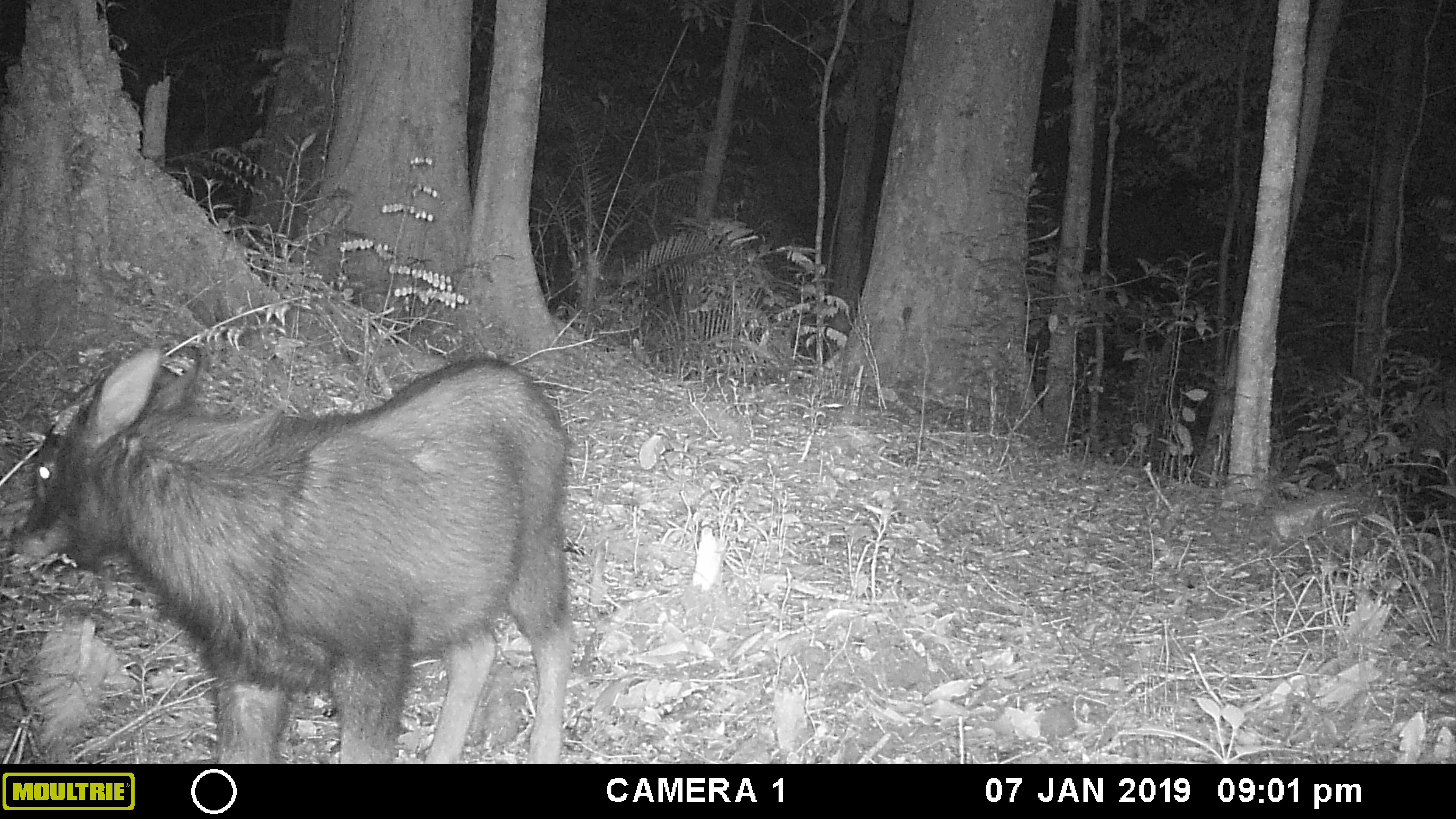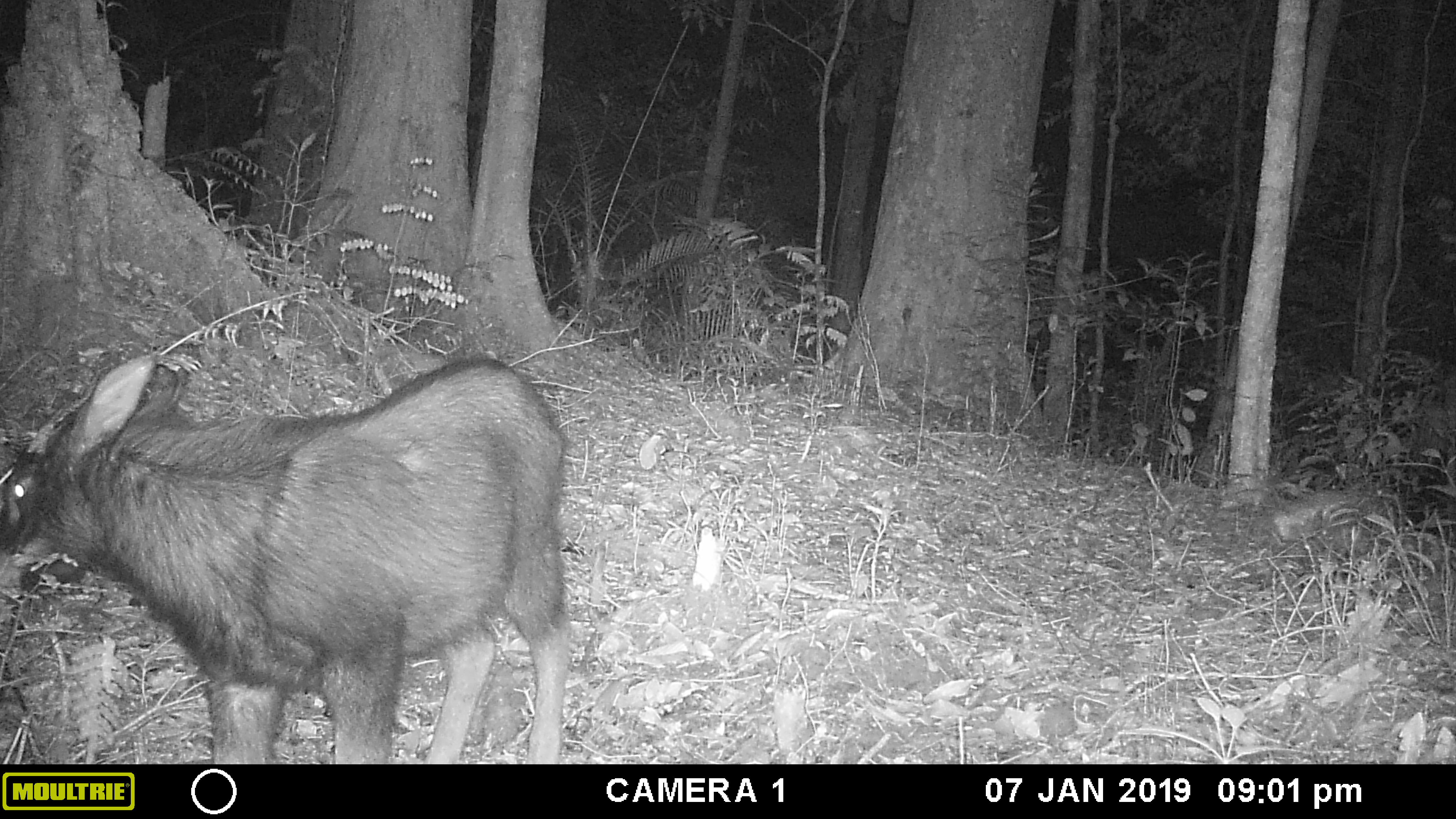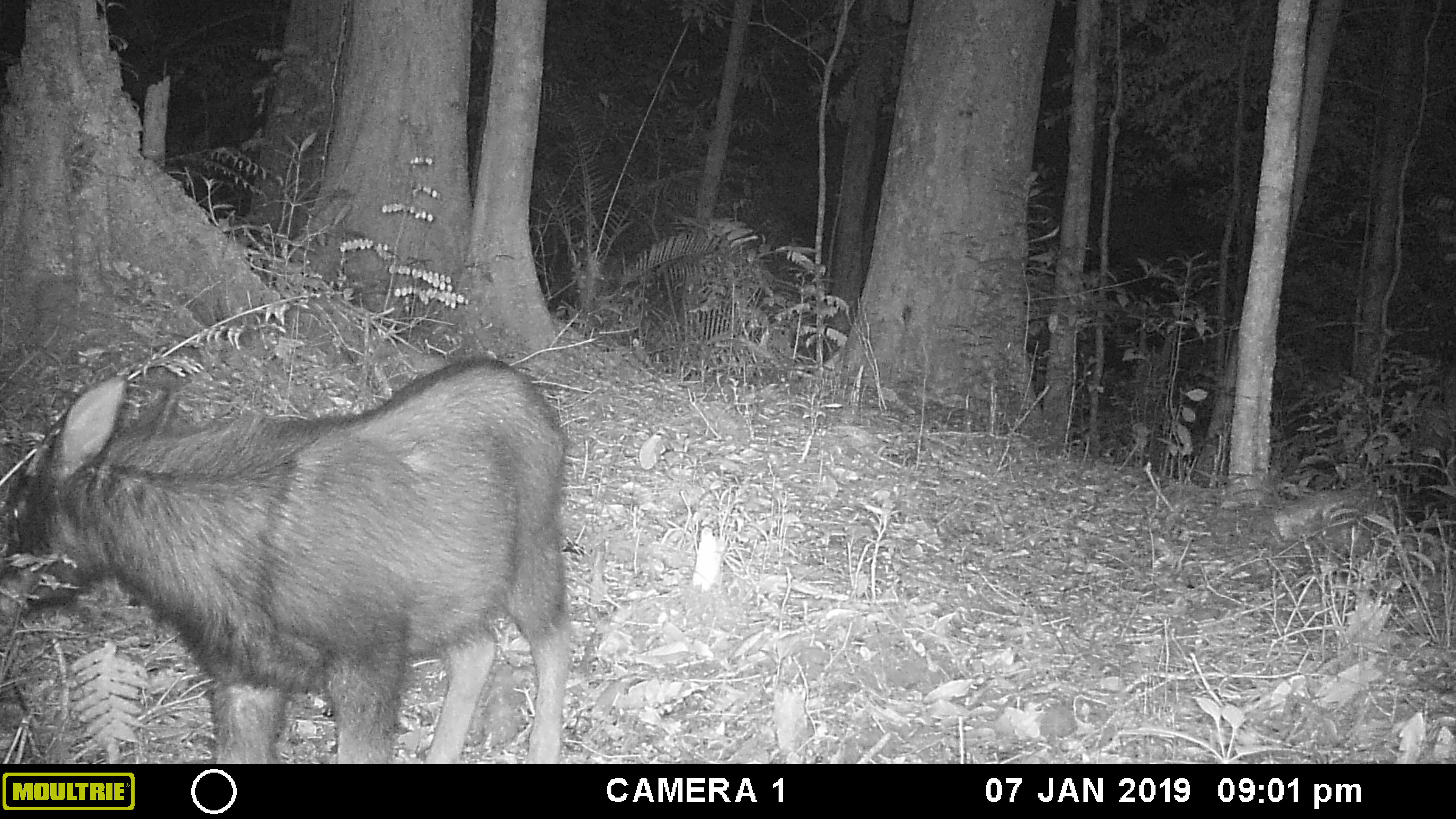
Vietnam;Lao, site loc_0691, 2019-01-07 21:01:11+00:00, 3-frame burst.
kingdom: Animalia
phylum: Chordata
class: Mammalia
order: Artiodactyla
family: Bovidae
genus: Capricornis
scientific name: Capricornis sumatraensis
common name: chinese serow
Chinese serow (Capricornis sumatraensis). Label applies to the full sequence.